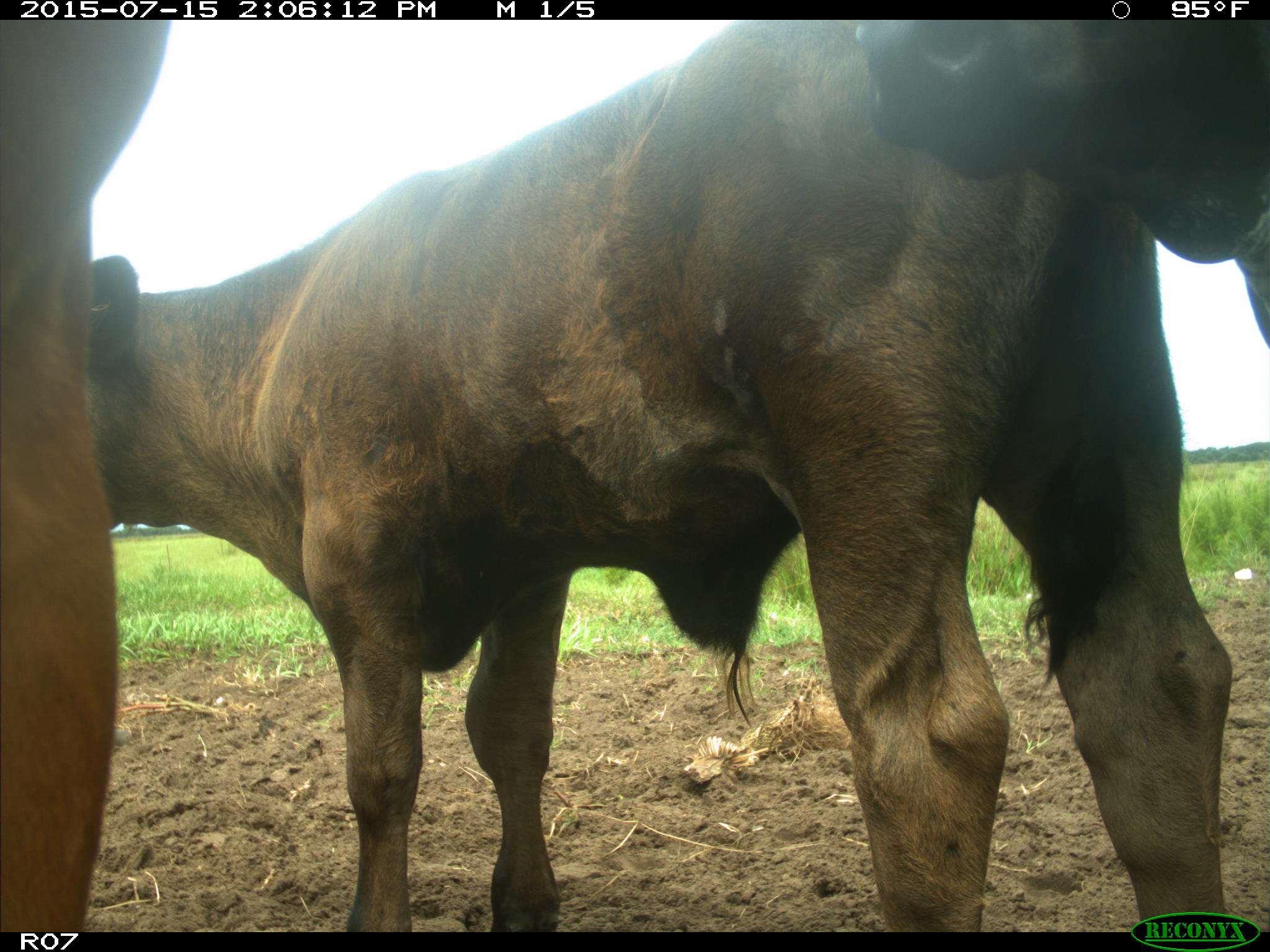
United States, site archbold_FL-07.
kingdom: Animalia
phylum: Chordata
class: Mammalia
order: Artiodactyla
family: Bovidae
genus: Bos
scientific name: Bos taurus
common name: domestic cow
Bos taurus (domestic cow).